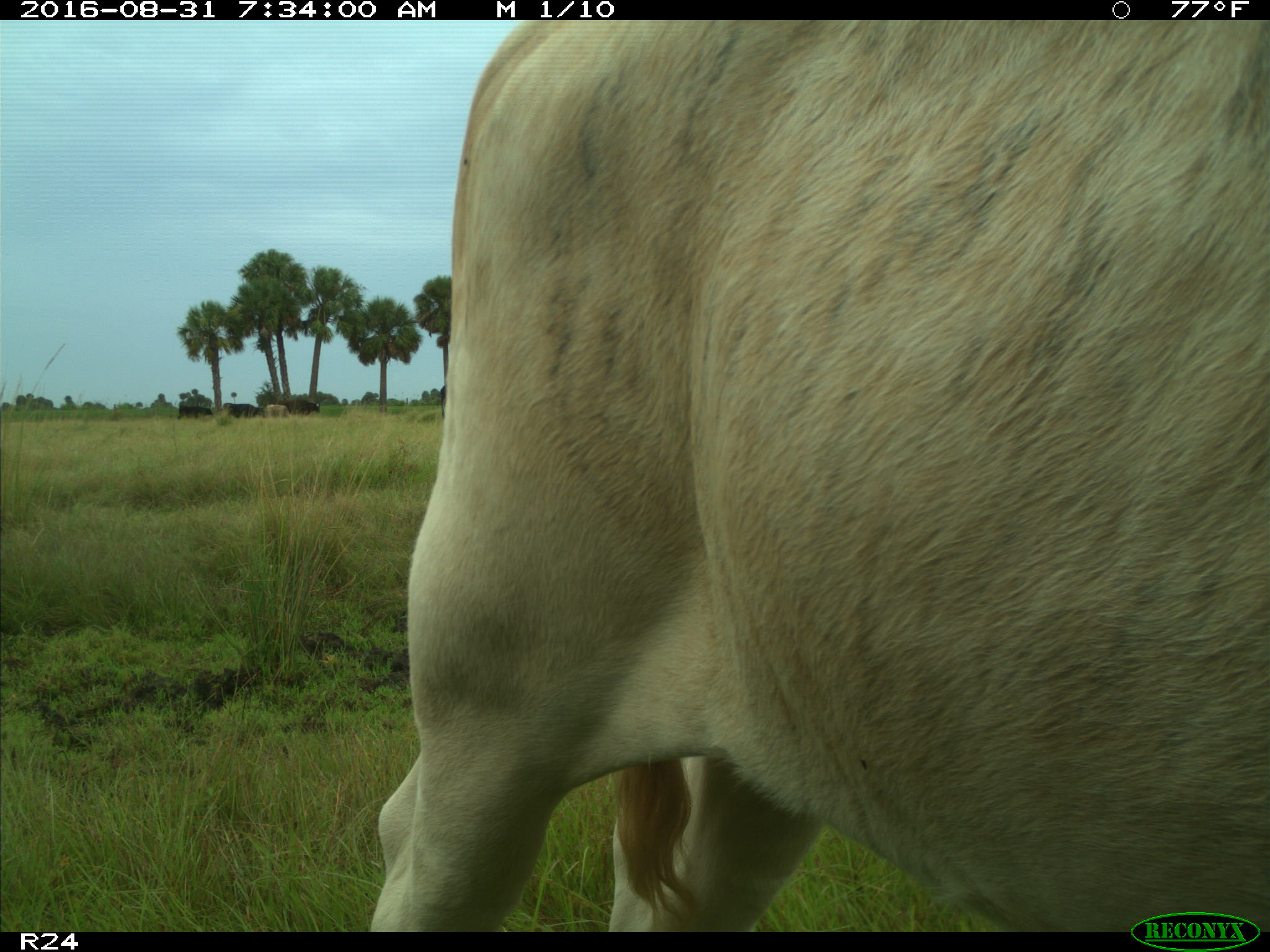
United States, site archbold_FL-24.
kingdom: Animalia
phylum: Chordata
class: Mammalia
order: Artiodactyla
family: Bovidae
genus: Bos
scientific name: Bos taurus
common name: domestic cow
Bos taurus (domestic cow).